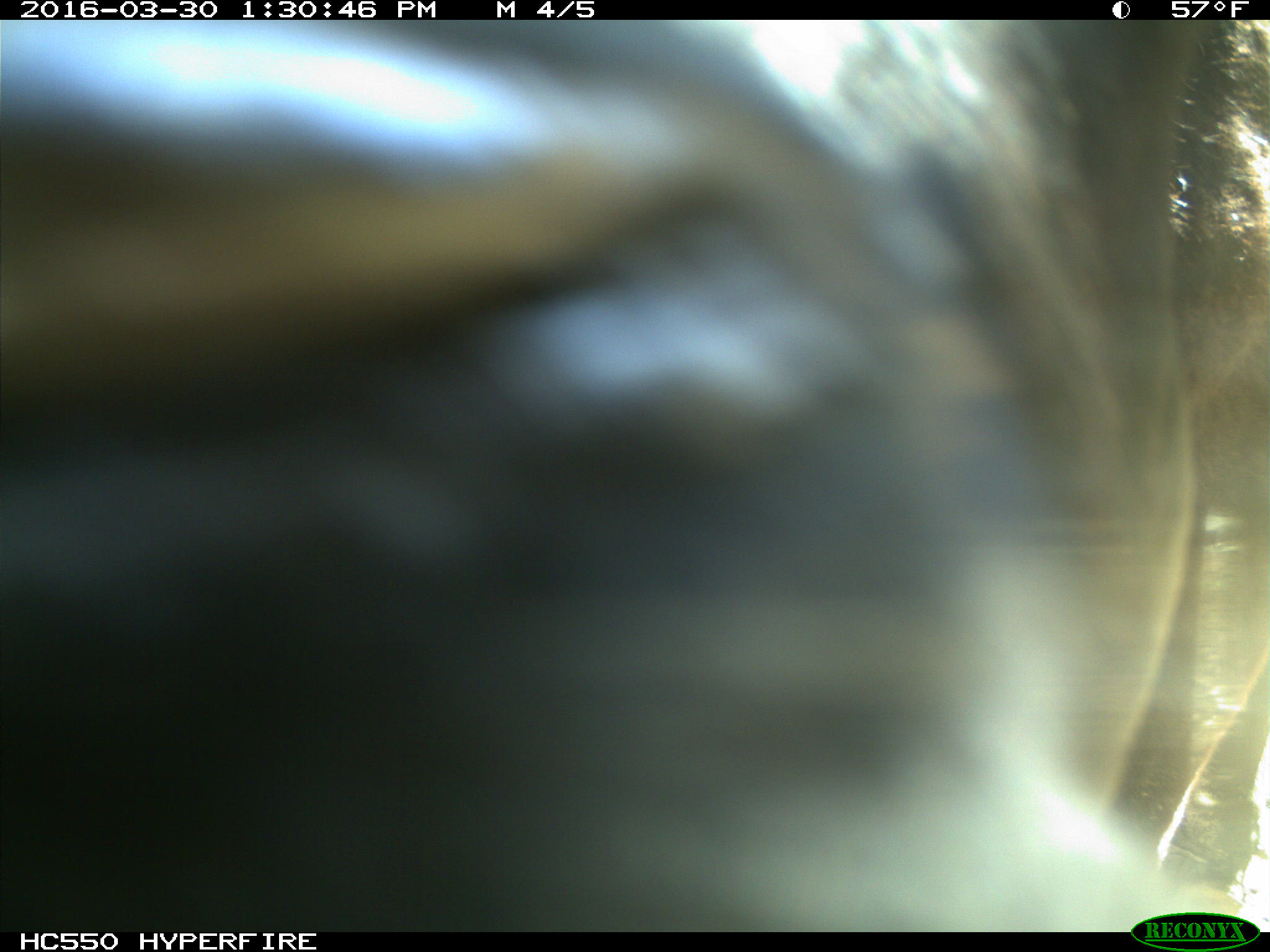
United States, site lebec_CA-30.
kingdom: Animalia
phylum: Chordata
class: Mammalia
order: Artiodactyla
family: Bovidae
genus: Bos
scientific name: Bos taurus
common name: domestic cow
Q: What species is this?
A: Bos taurus (domestic cow).